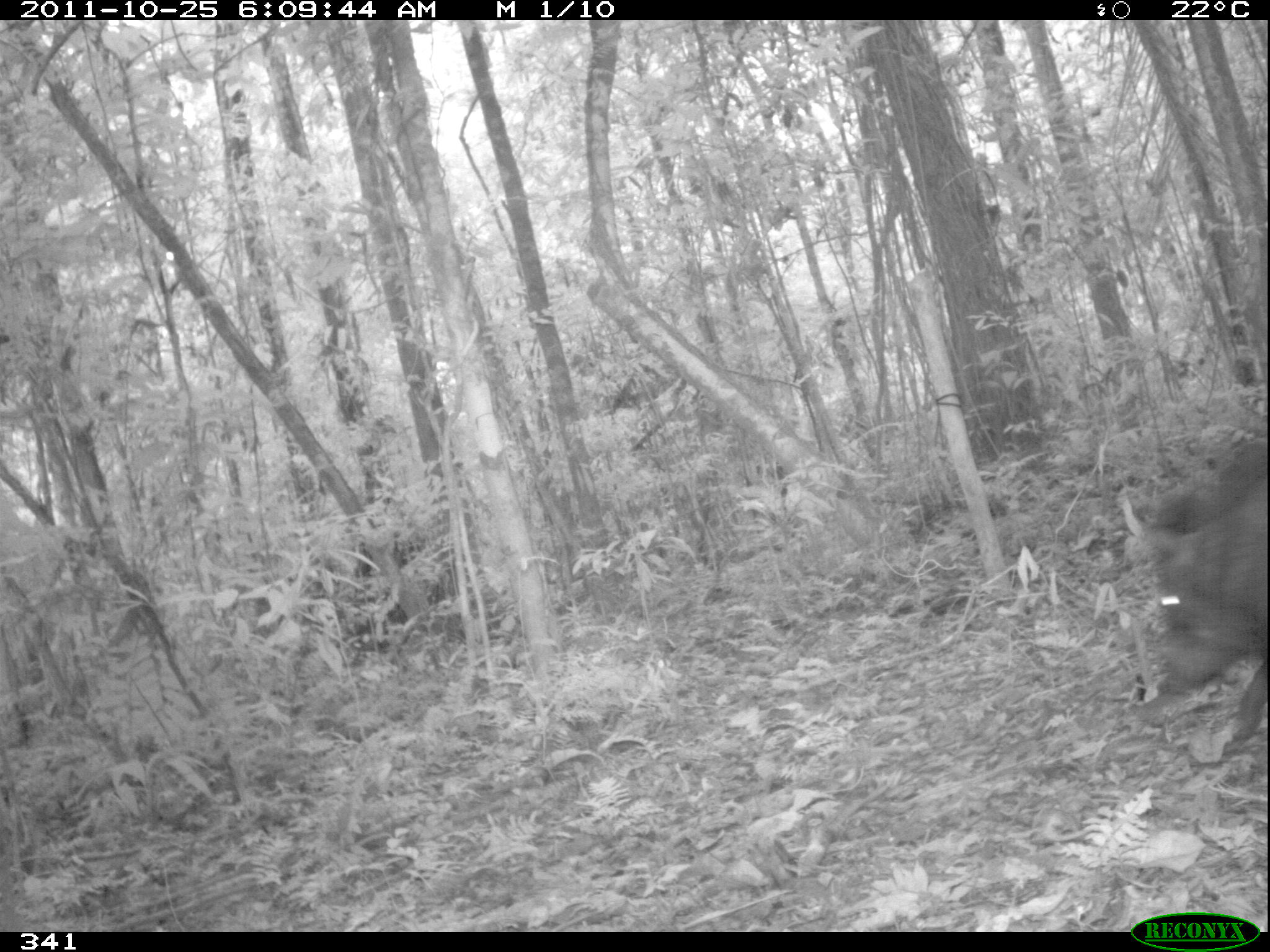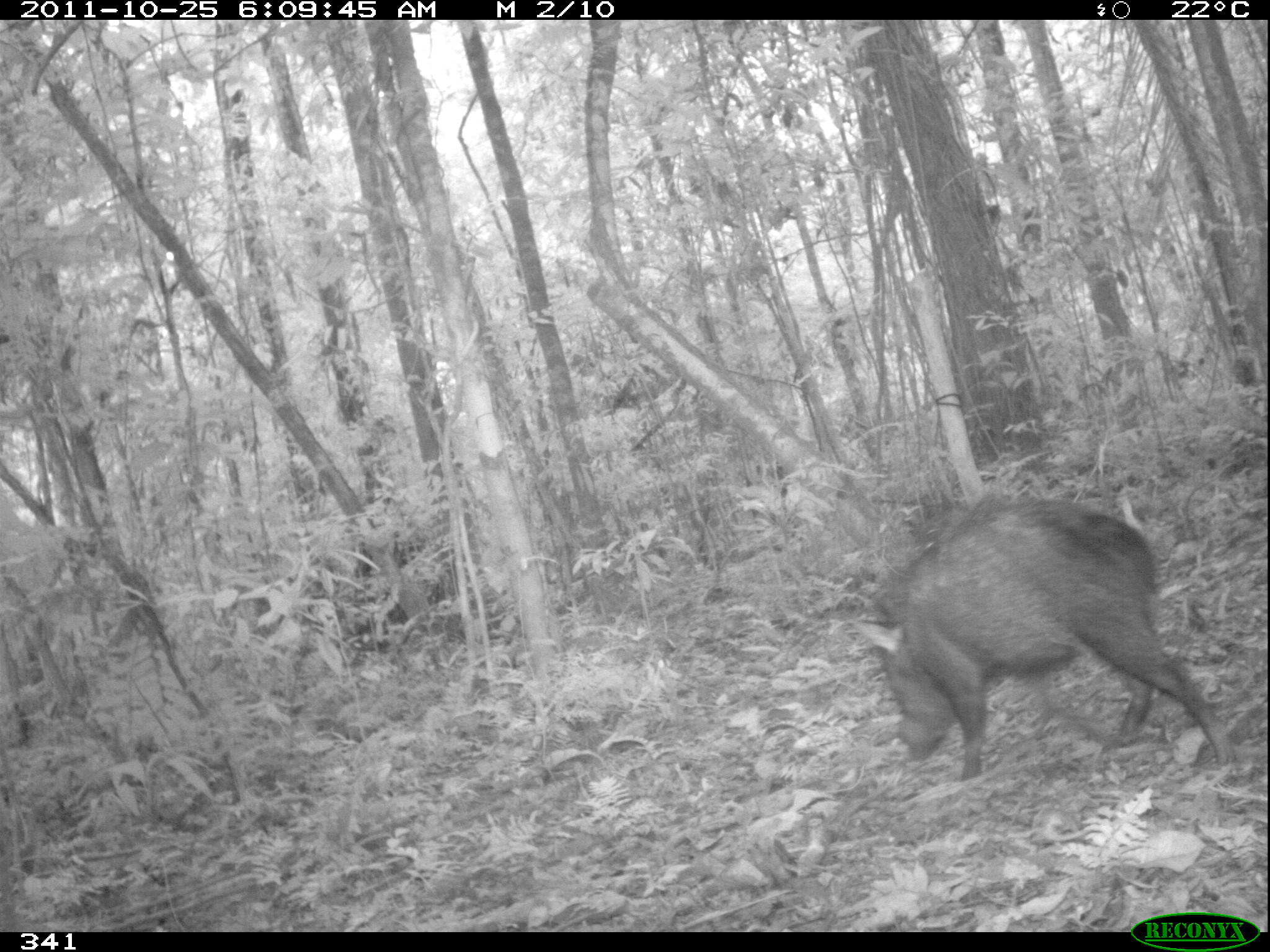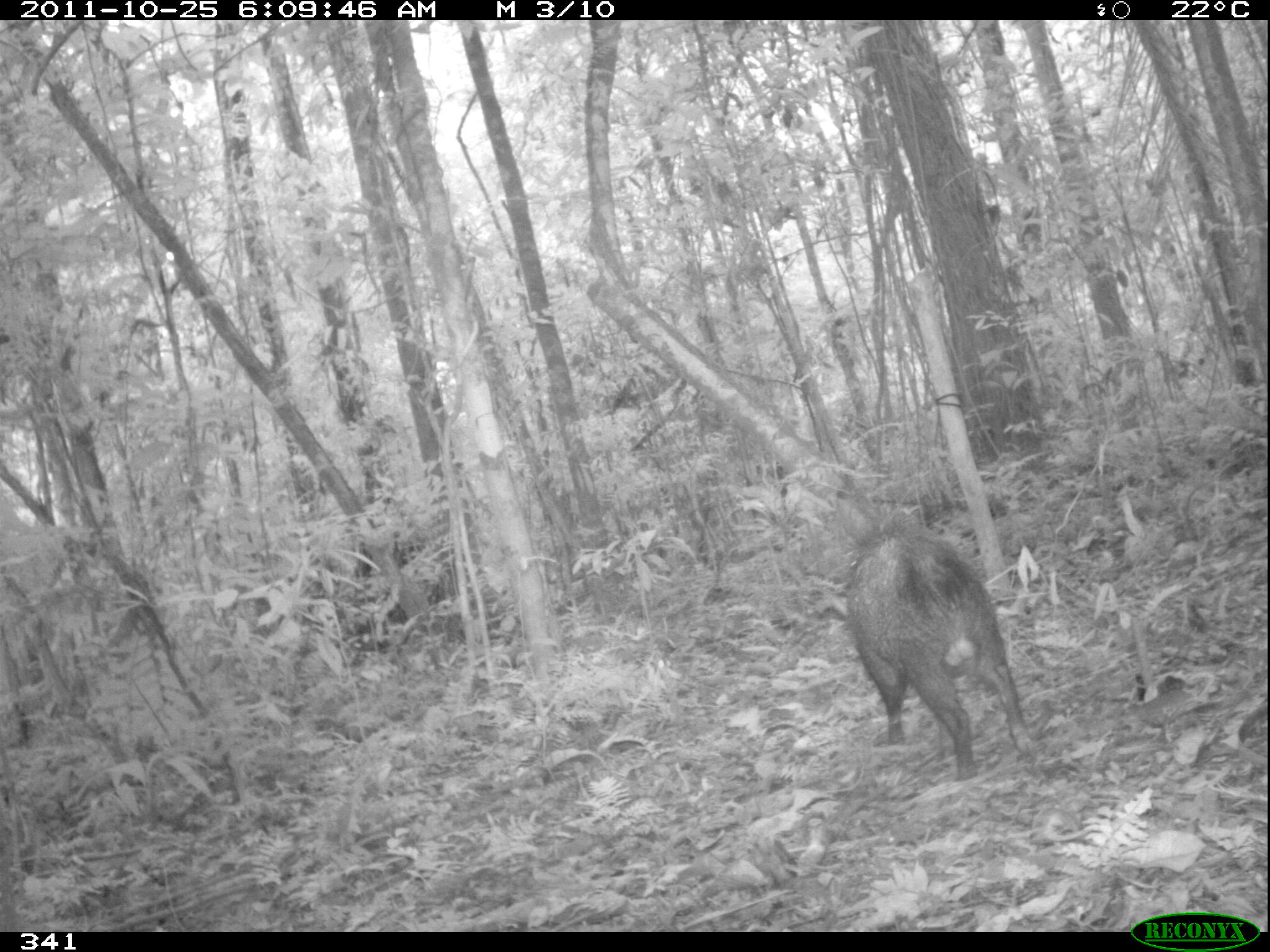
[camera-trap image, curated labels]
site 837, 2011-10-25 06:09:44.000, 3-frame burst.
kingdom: Animalia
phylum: Chordata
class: Mammalia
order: Artiodactyla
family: Tayassuidae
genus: Tayassu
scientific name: Tayassu pecari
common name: white-lipped peccary